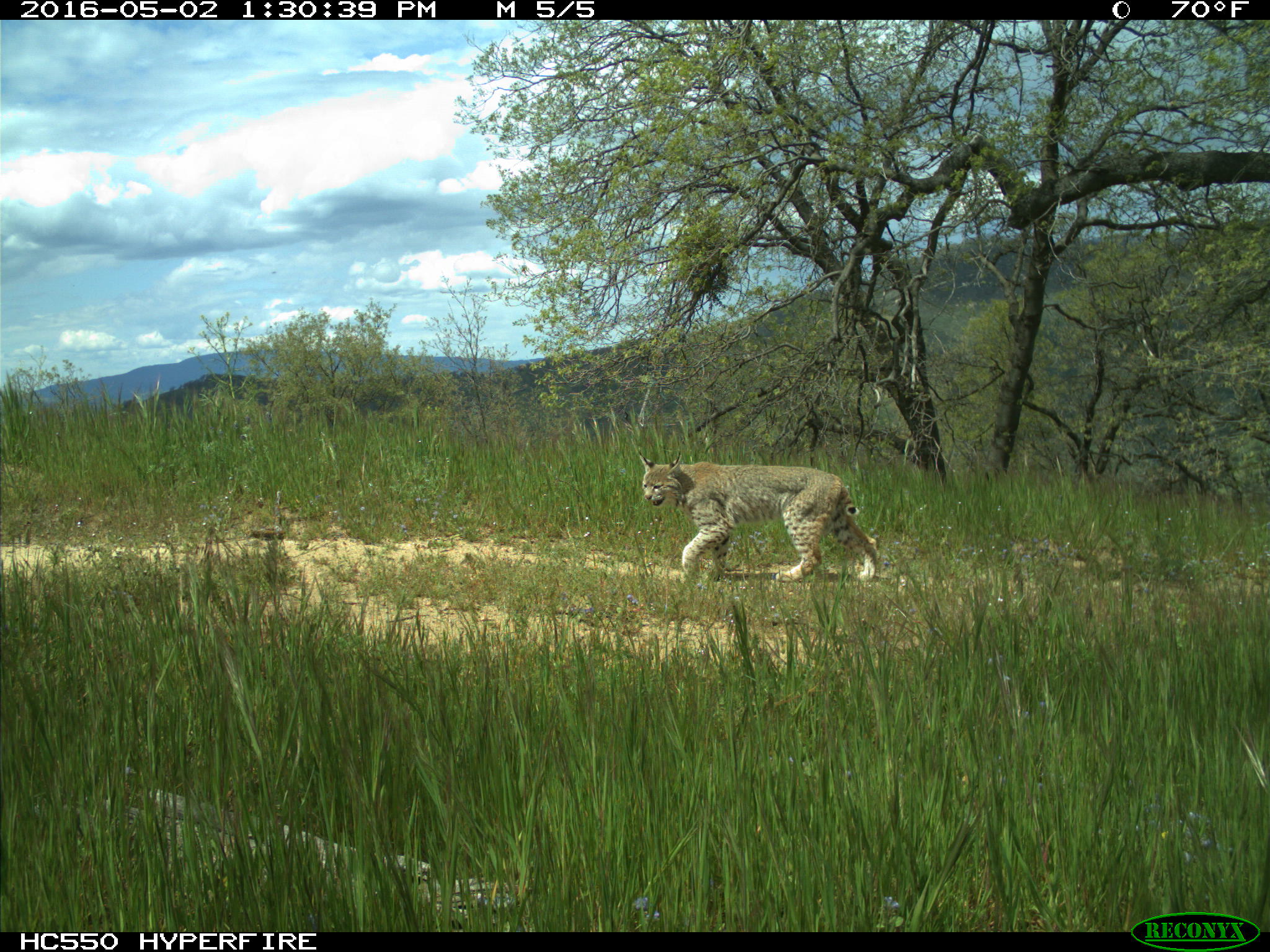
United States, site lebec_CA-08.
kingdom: Animalia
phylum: Chordata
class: Mammalia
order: Carnivora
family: Felidae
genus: Lynx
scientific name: Lynx rufus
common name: bobcat